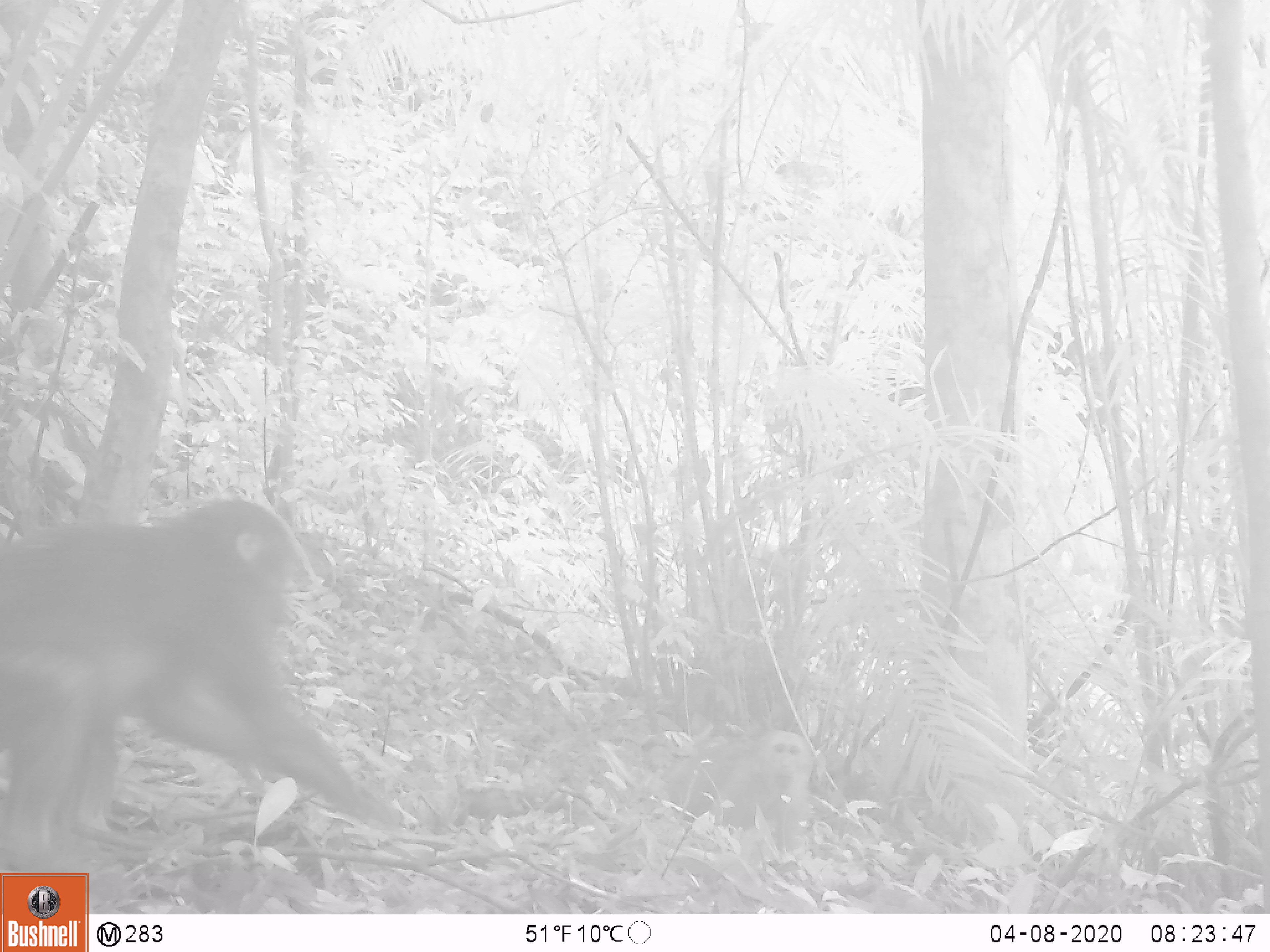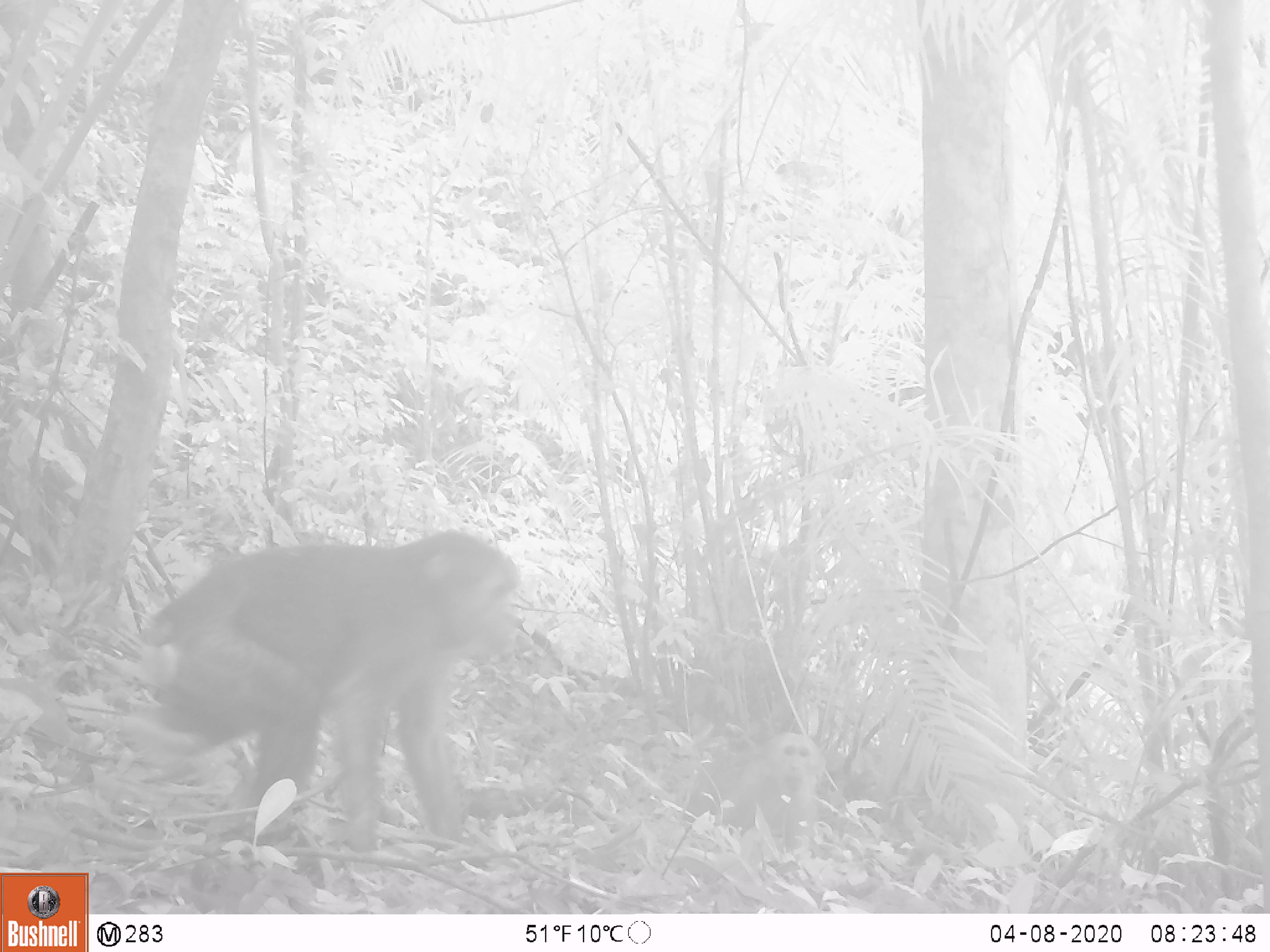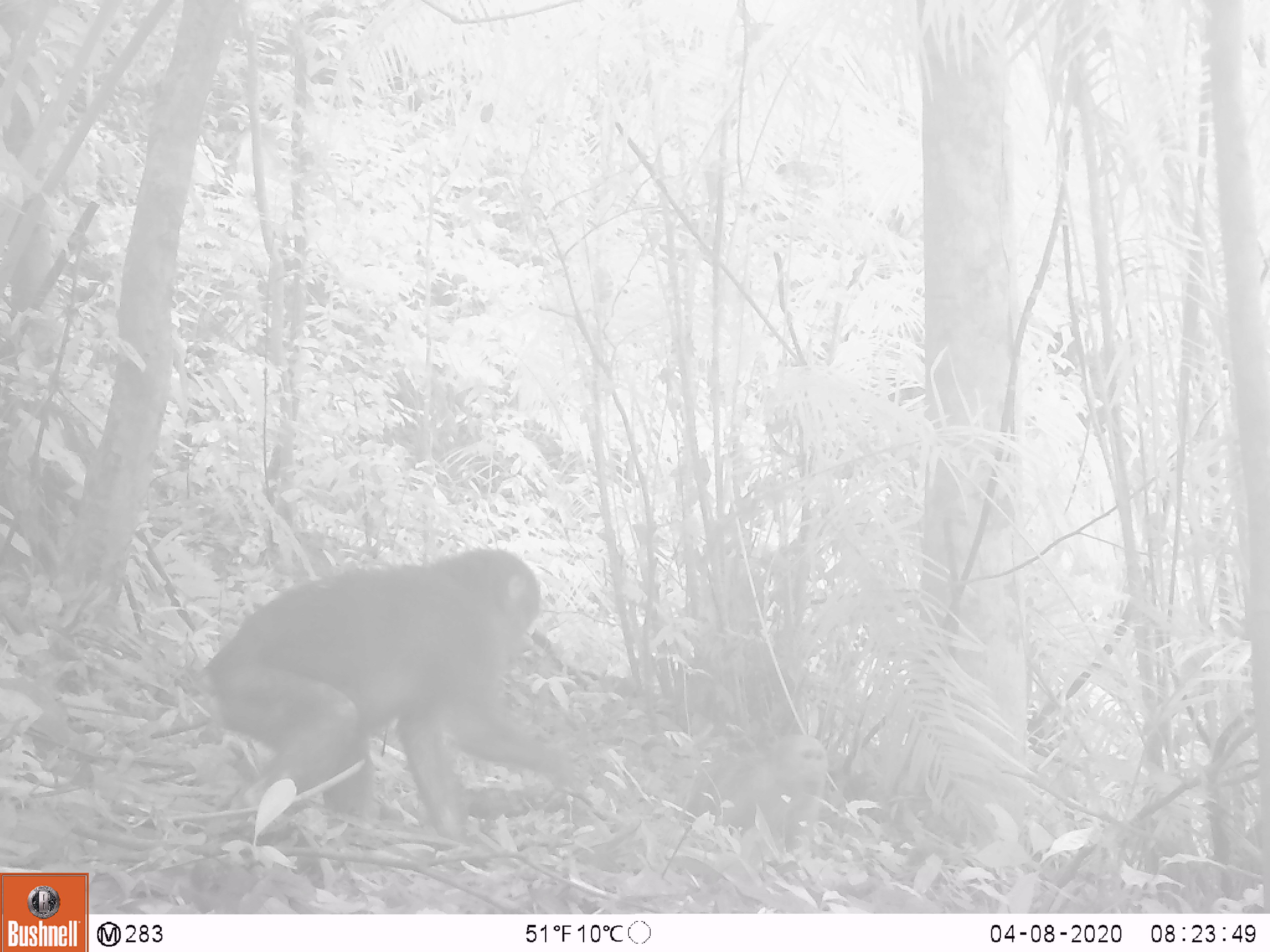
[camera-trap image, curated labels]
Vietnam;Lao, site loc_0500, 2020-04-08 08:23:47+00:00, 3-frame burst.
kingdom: Animalia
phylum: Chordata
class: Mammalia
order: Primates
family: Cercopithecidae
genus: Macaca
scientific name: Macaca arctoides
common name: stump-tailed macaque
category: stump tailed macaque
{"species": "stump tailed macaque (stump-tailed macaque) (Macaca arctoides)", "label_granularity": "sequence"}